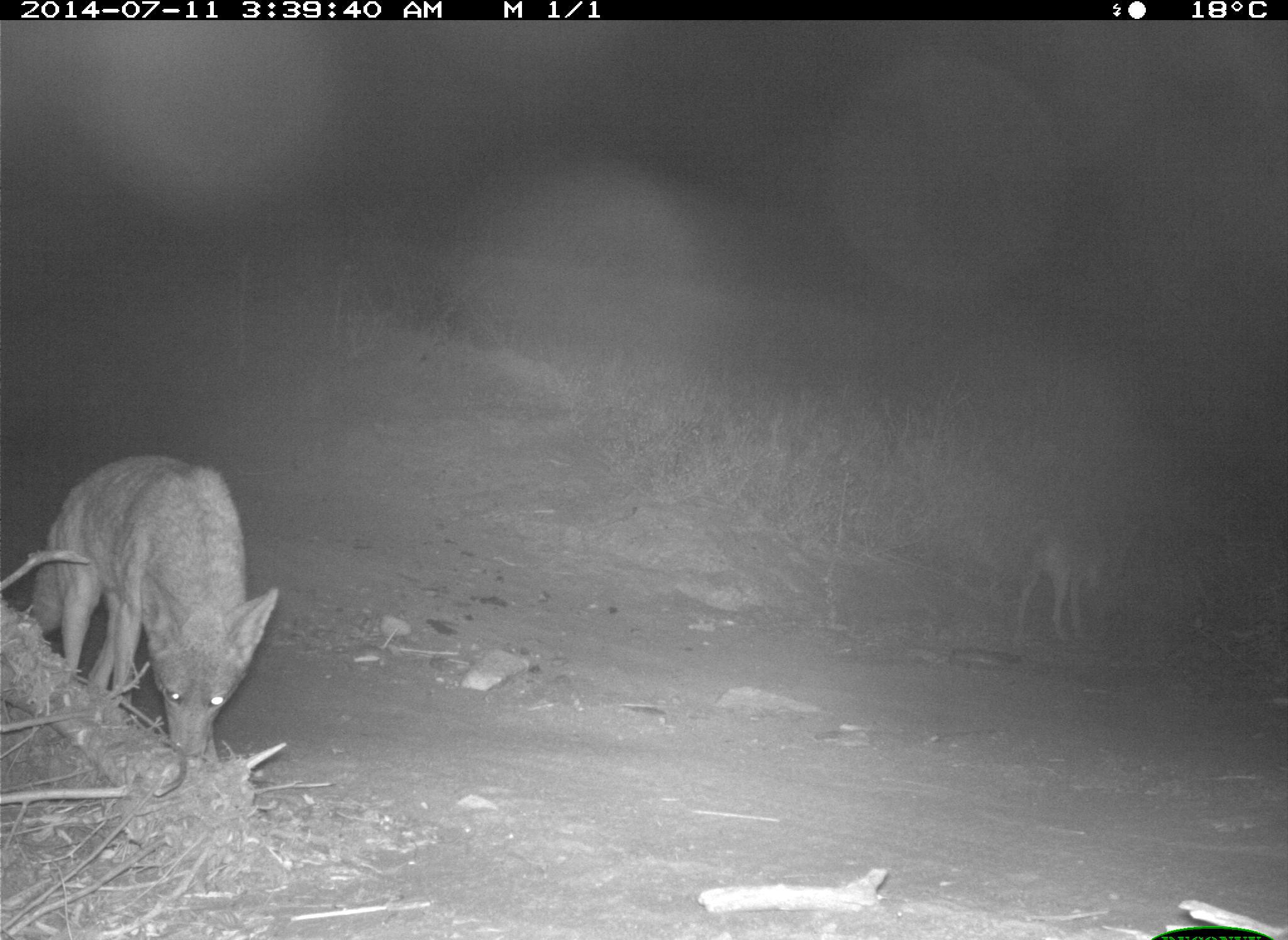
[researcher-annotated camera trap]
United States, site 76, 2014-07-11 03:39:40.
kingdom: Animalia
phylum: Chordata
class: Mammalia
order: Carnivora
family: Canidae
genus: Canis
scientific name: Canis latrans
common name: coyote